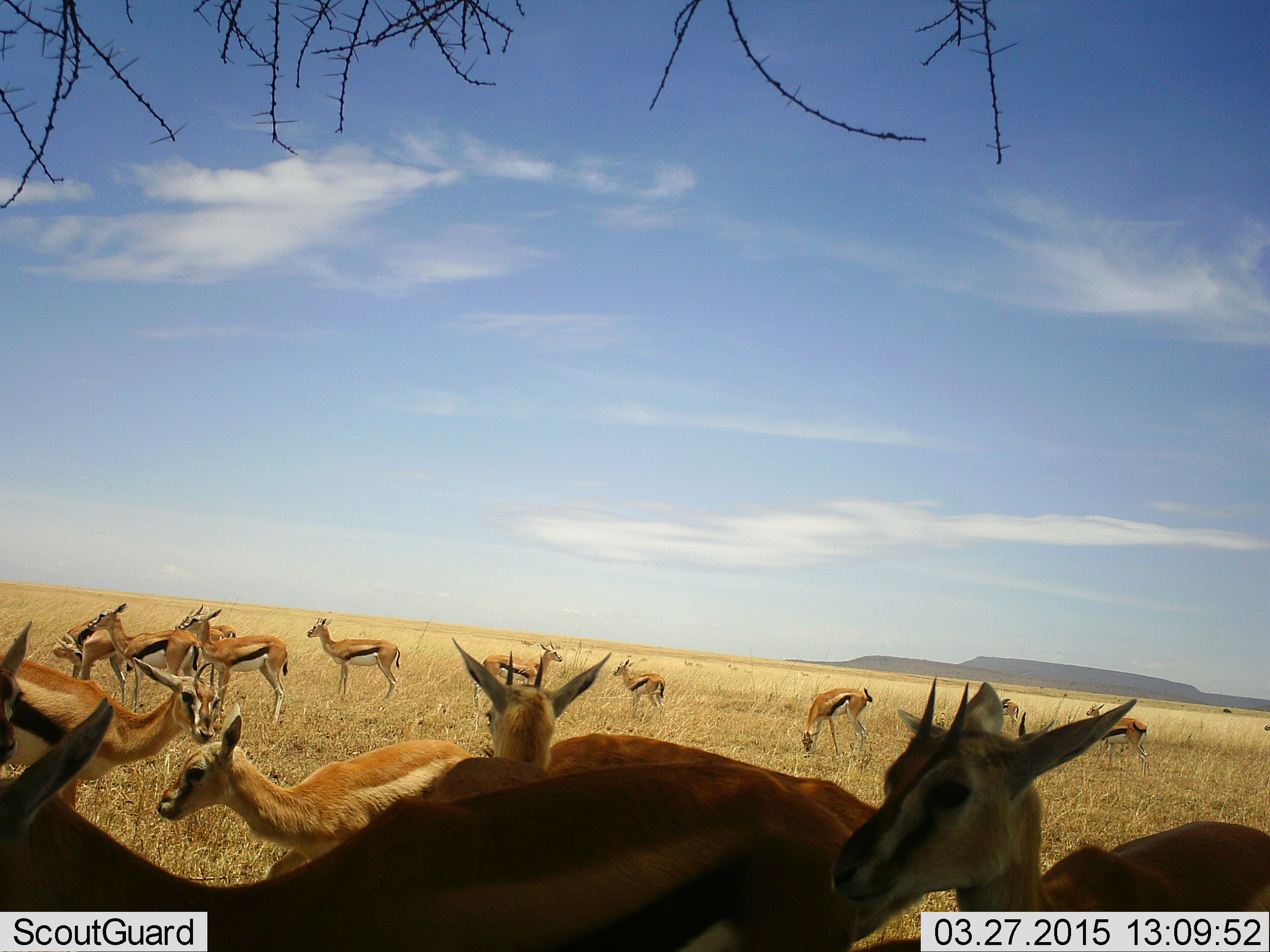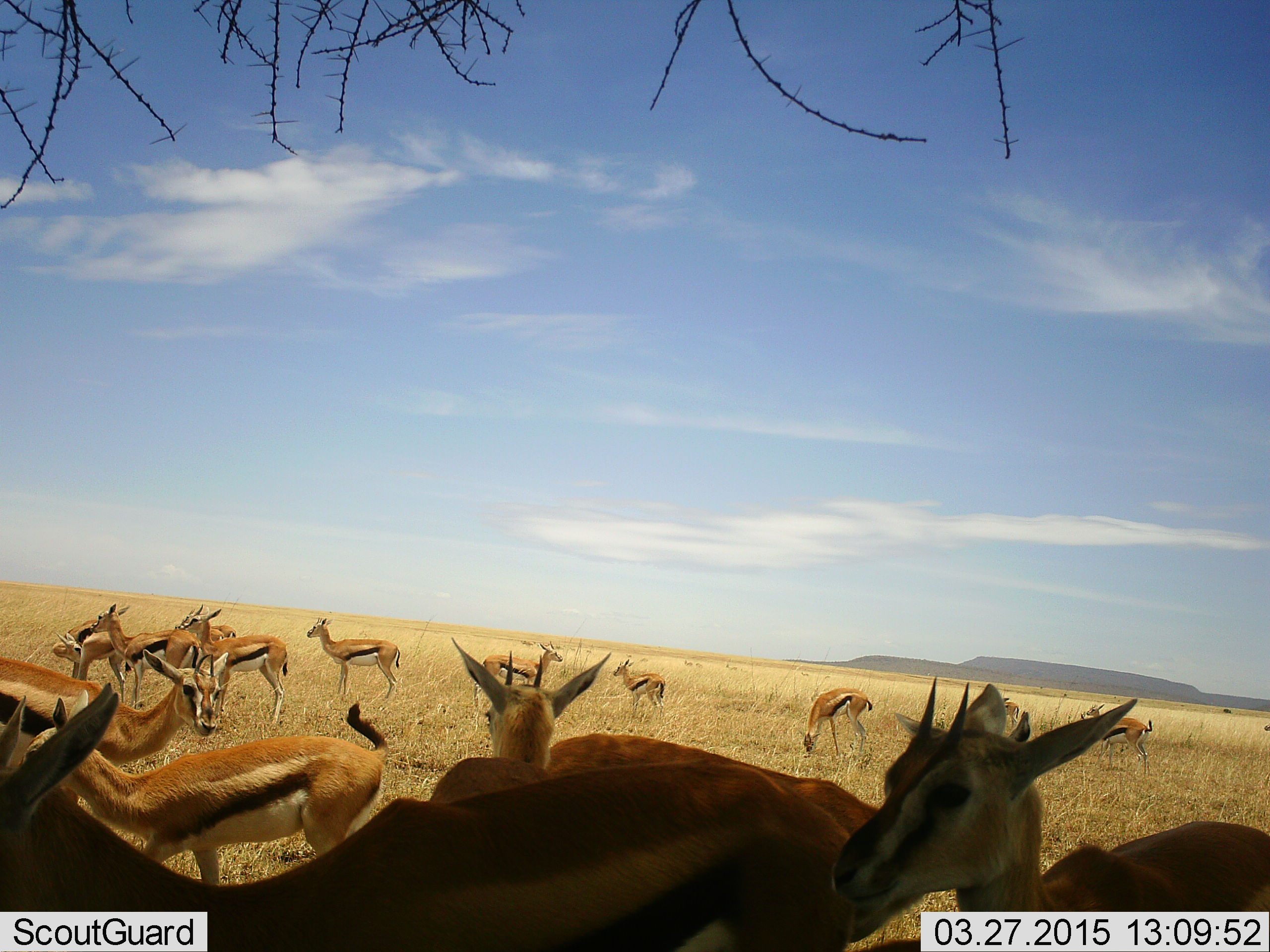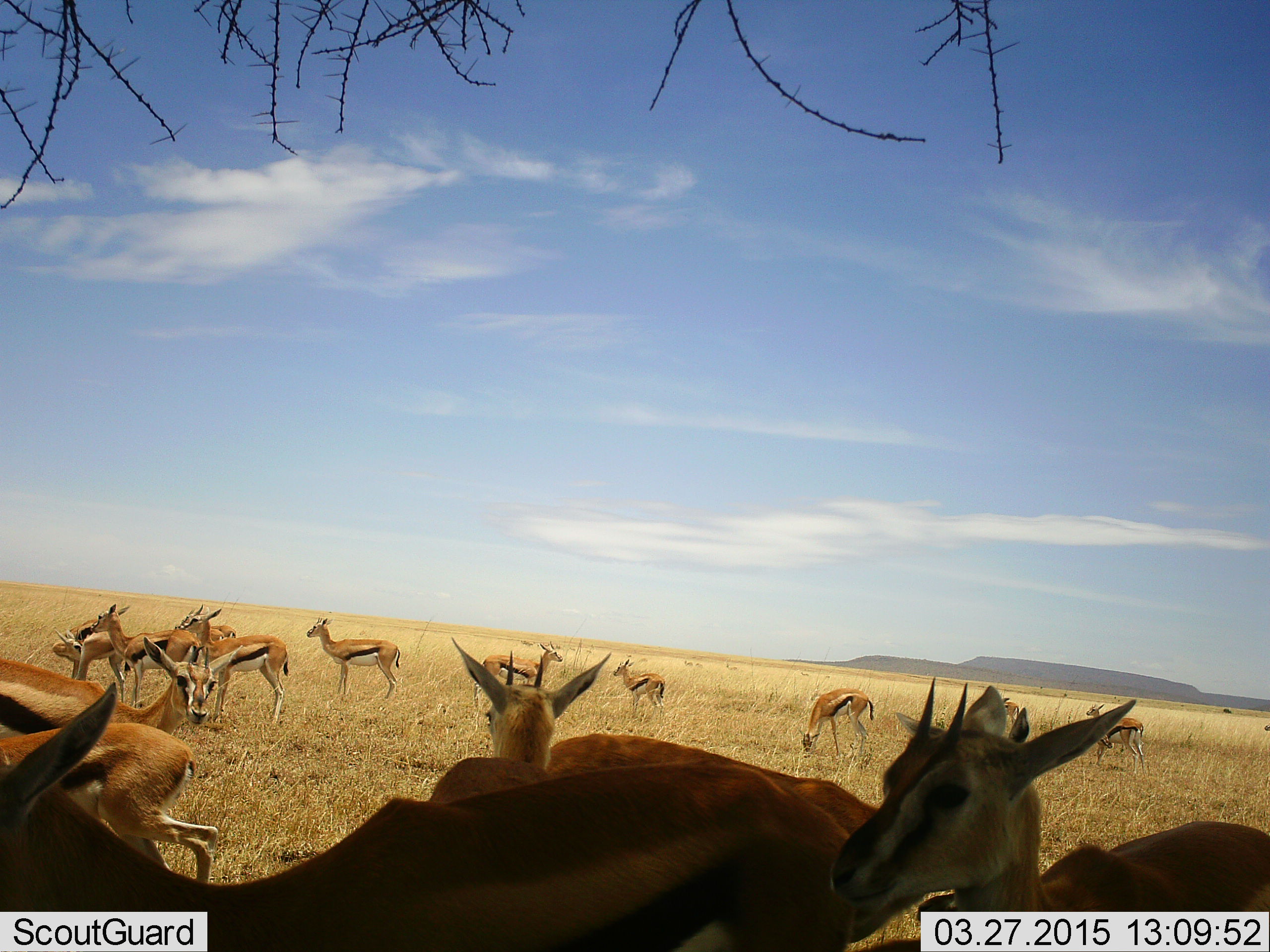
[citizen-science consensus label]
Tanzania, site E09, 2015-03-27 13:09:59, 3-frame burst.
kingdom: Animalia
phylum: Chordata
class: Mammalia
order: Artiodactyla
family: Bovidae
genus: Eudorcas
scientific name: Eudorcas thomsonii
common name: thomson's gazelle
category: gazellethomsons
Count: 11-50.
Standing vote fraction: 100%.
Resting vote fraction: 0%.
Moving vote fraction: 30%.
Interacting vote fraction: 0%.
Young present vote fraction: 0%.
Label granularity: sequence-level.